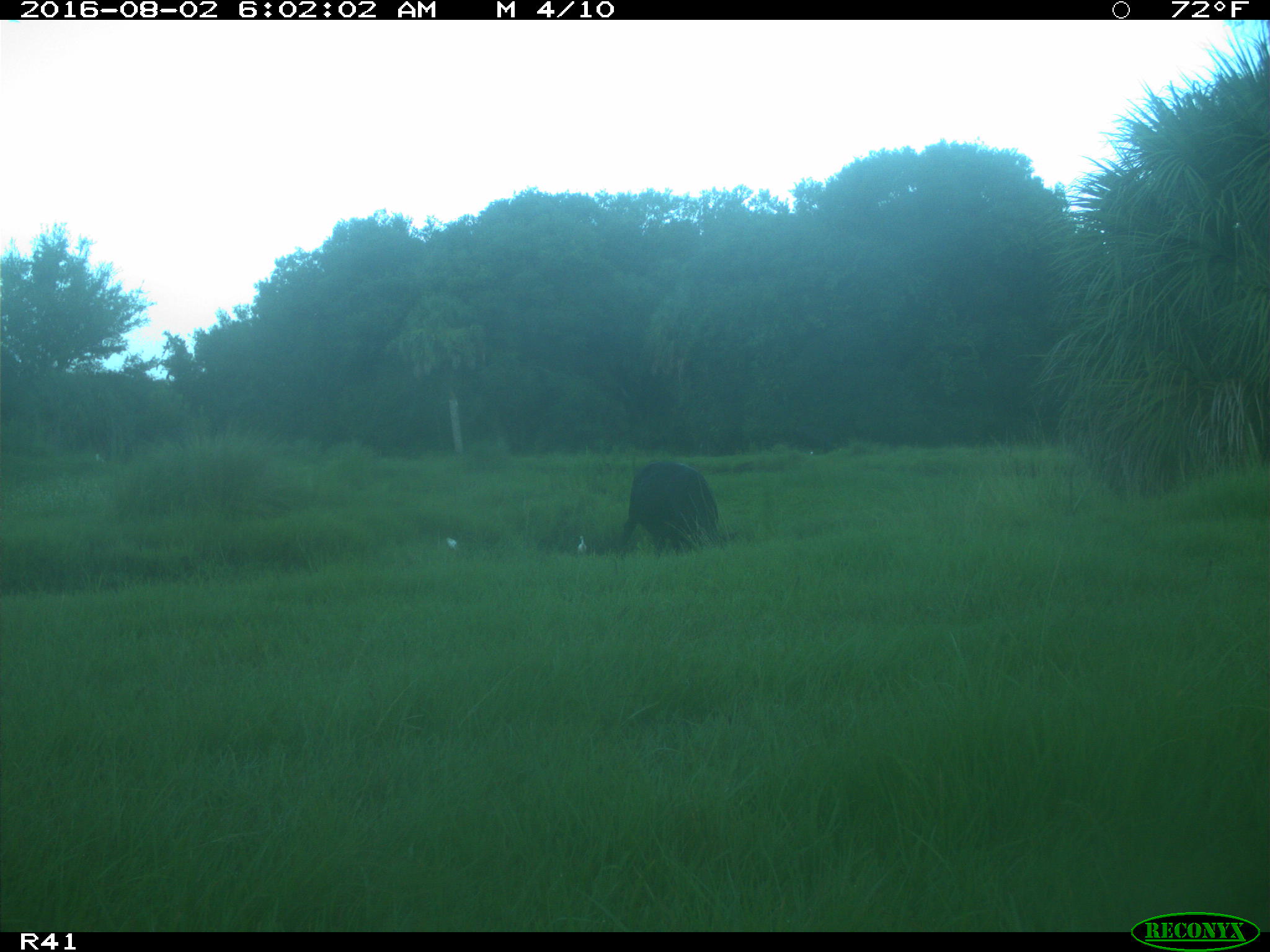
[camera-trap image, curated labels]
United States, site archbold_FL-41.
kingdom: Animalia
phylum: Chordata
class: Mammalia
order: Artiodactyla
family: Bovidae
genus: Bos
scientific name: Bos taurus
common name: domestic cow